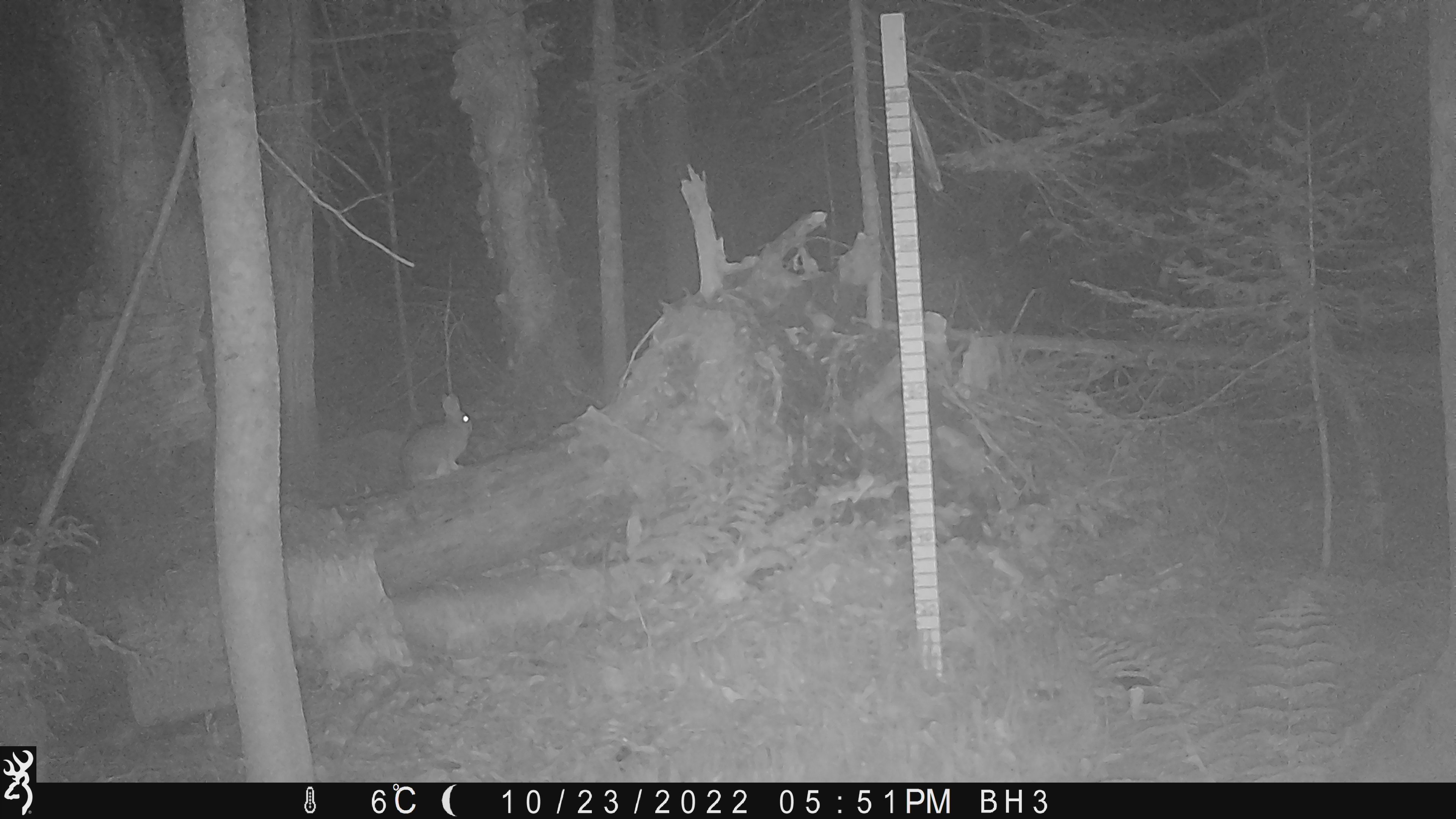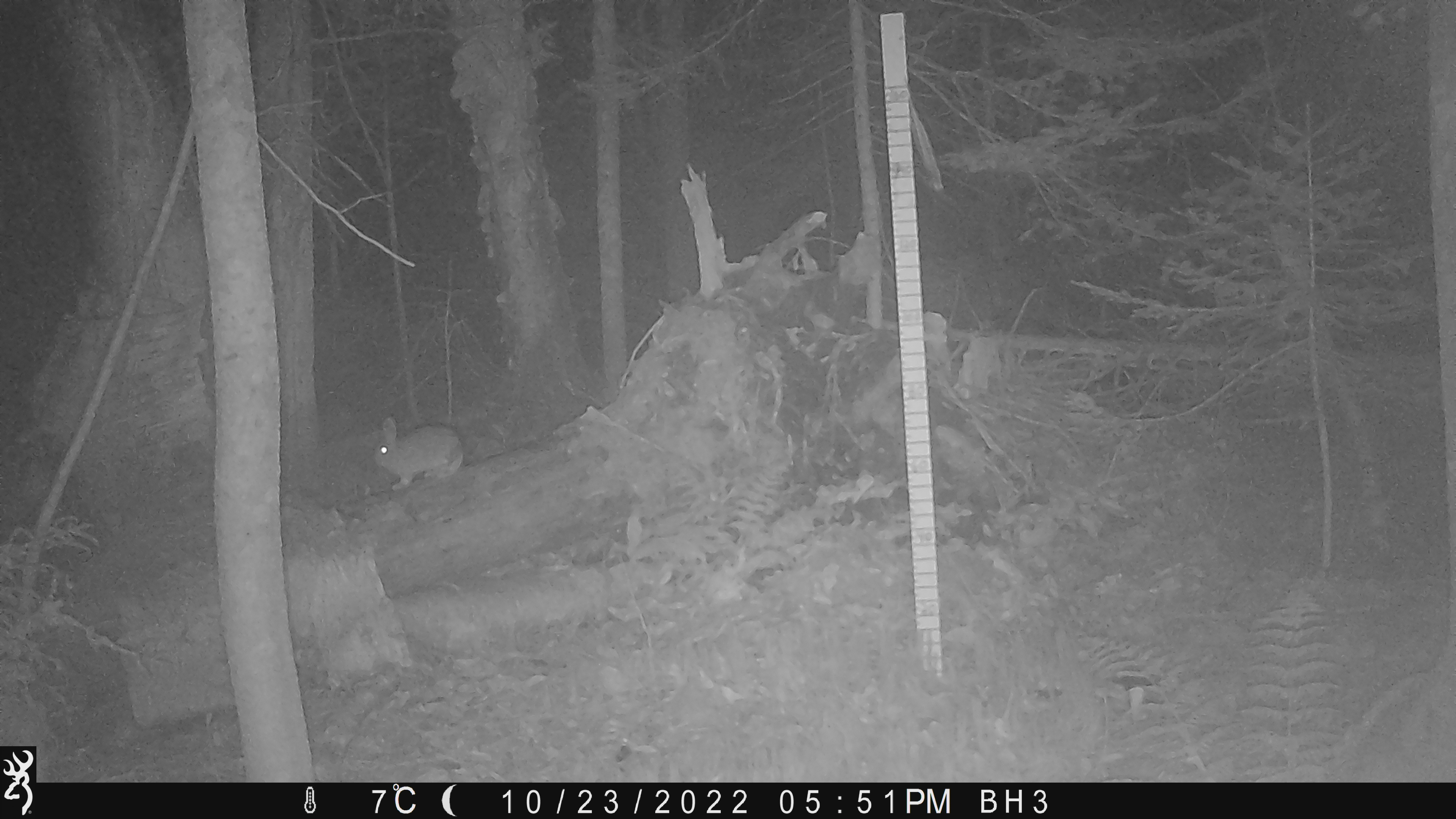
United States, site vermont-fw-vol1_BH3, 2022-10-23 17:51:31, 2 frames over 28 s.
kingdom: Animalia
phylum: Chordata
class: Mammalia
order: Lagomorpha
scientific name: Lagomorpha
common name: rabbit or hare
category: rabbit or hare sp.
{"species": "rabbit or hare sp. (rabbit or hare) (Lagomorpha)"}